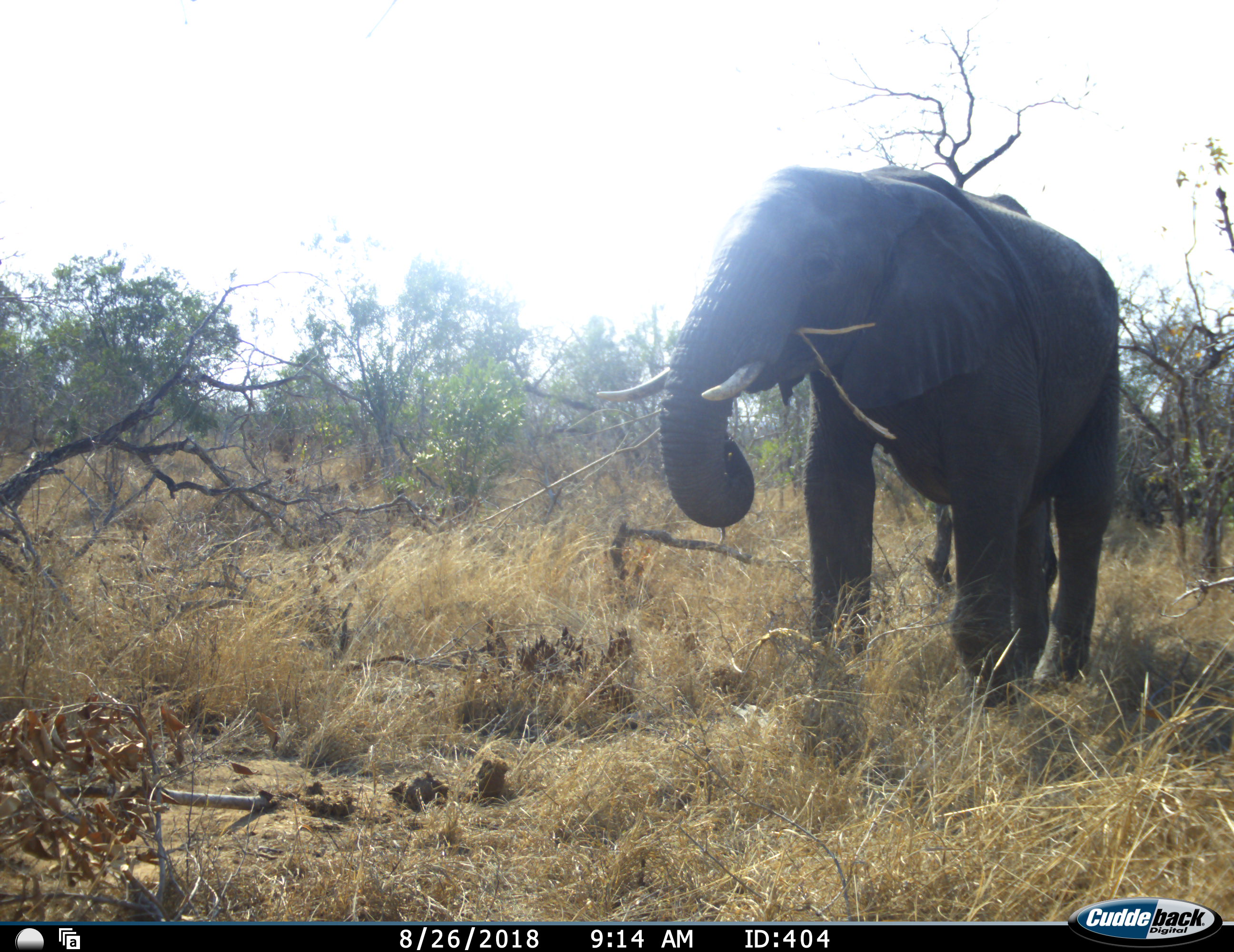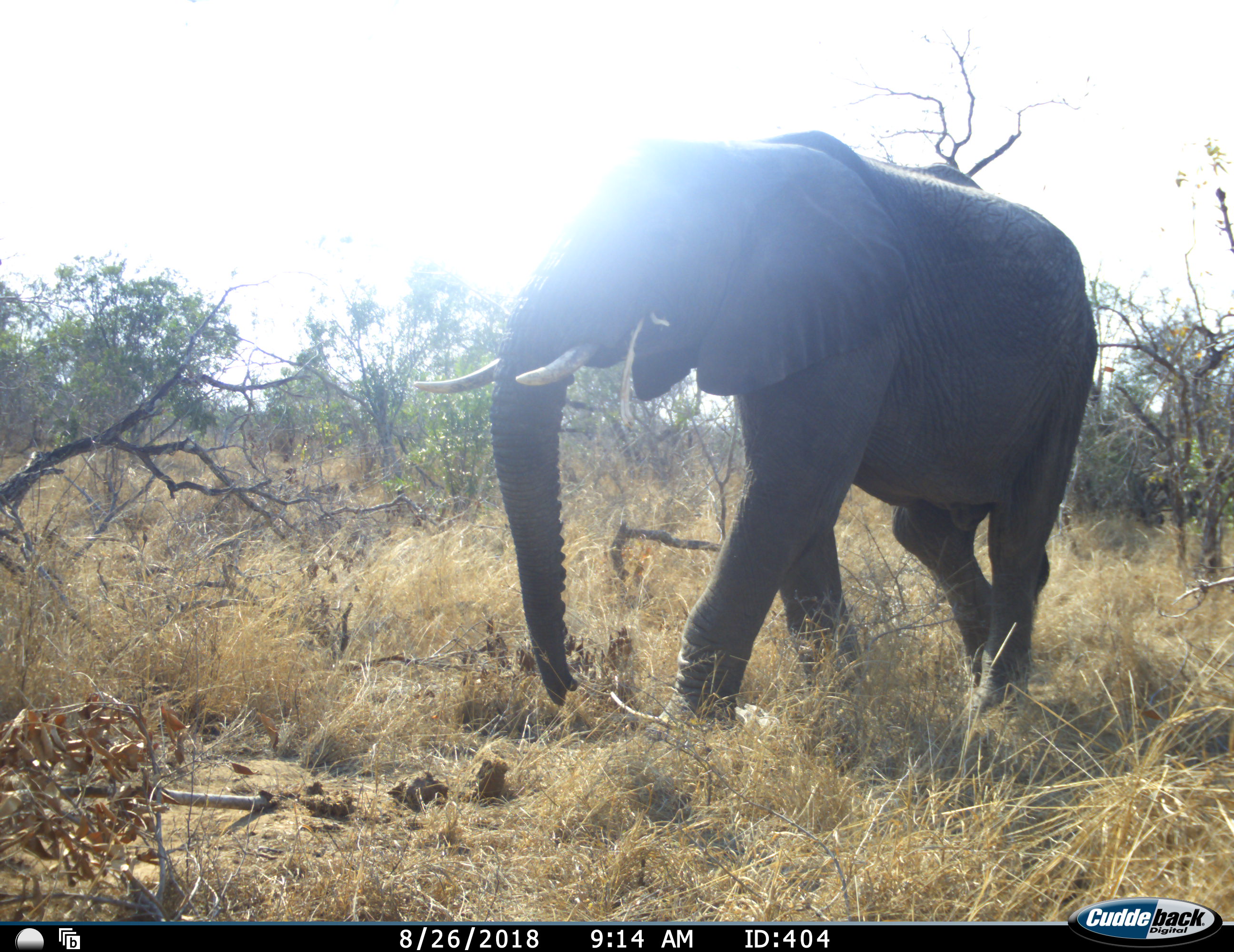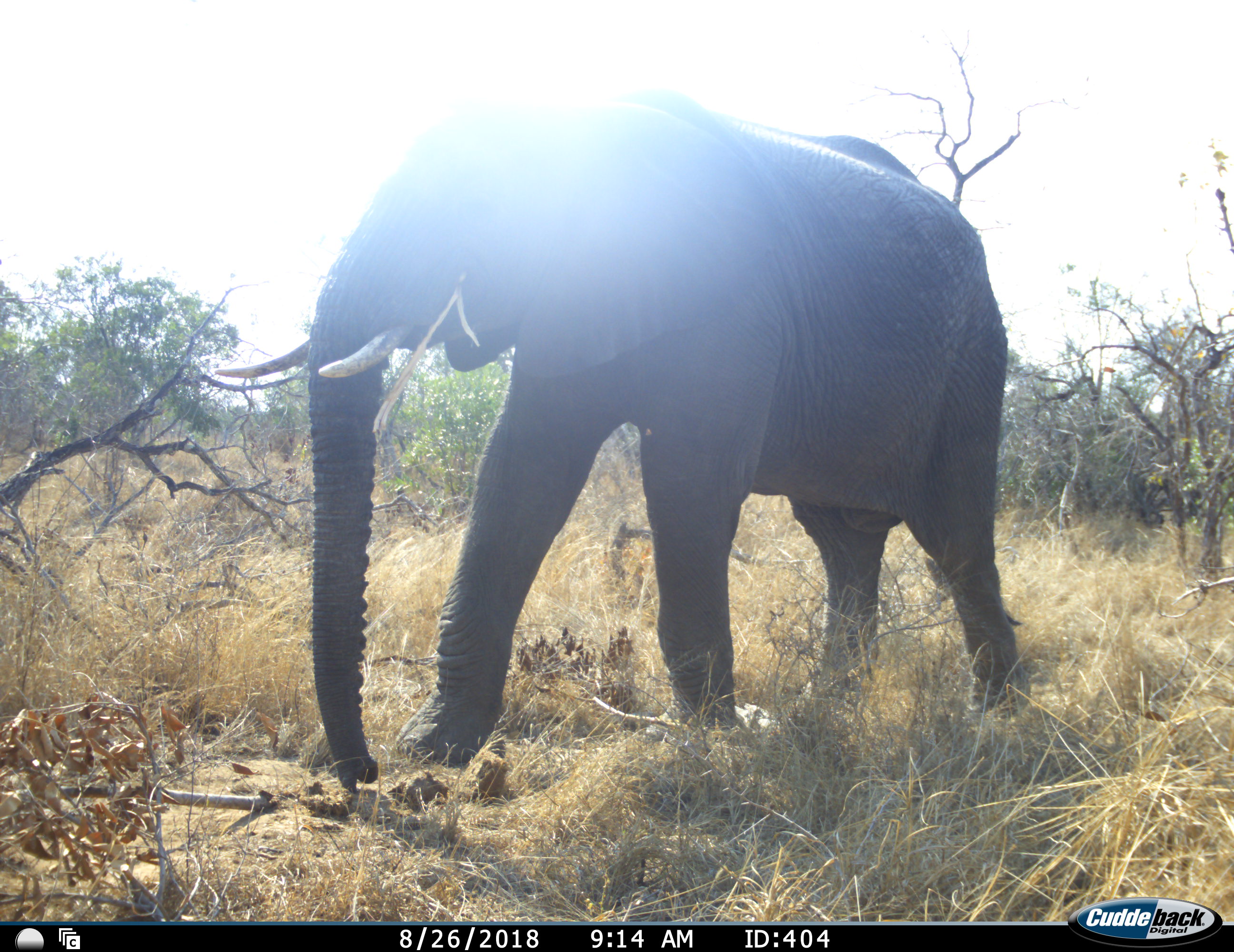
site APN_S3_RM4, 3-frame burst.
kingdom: Animalia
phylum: Chordata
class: Mammalia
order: Proboscidea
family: Elephantidae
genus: Loxodonta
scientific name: Loxodonta africana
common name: african bush elephant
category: elephant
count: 1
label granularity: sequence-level